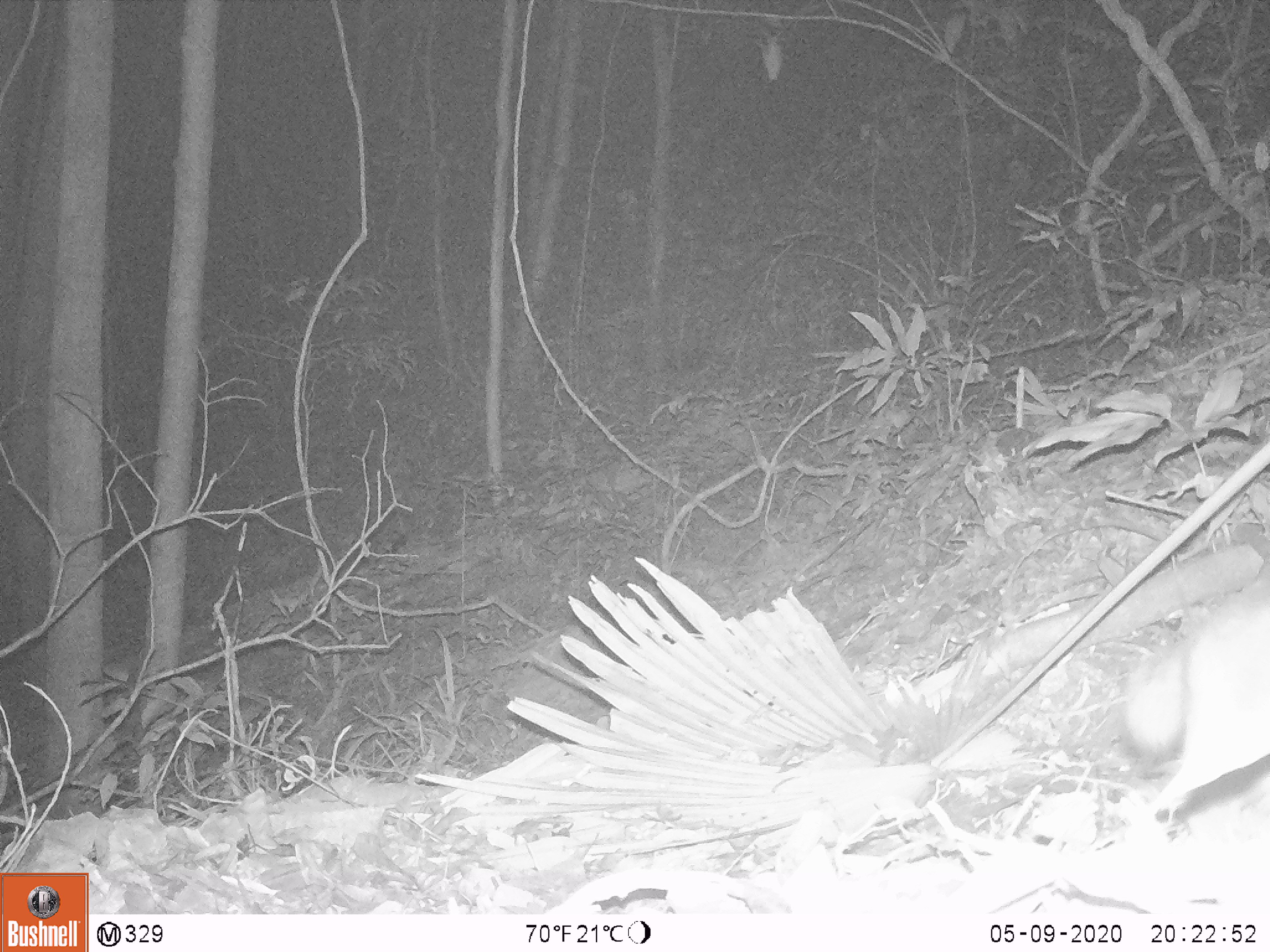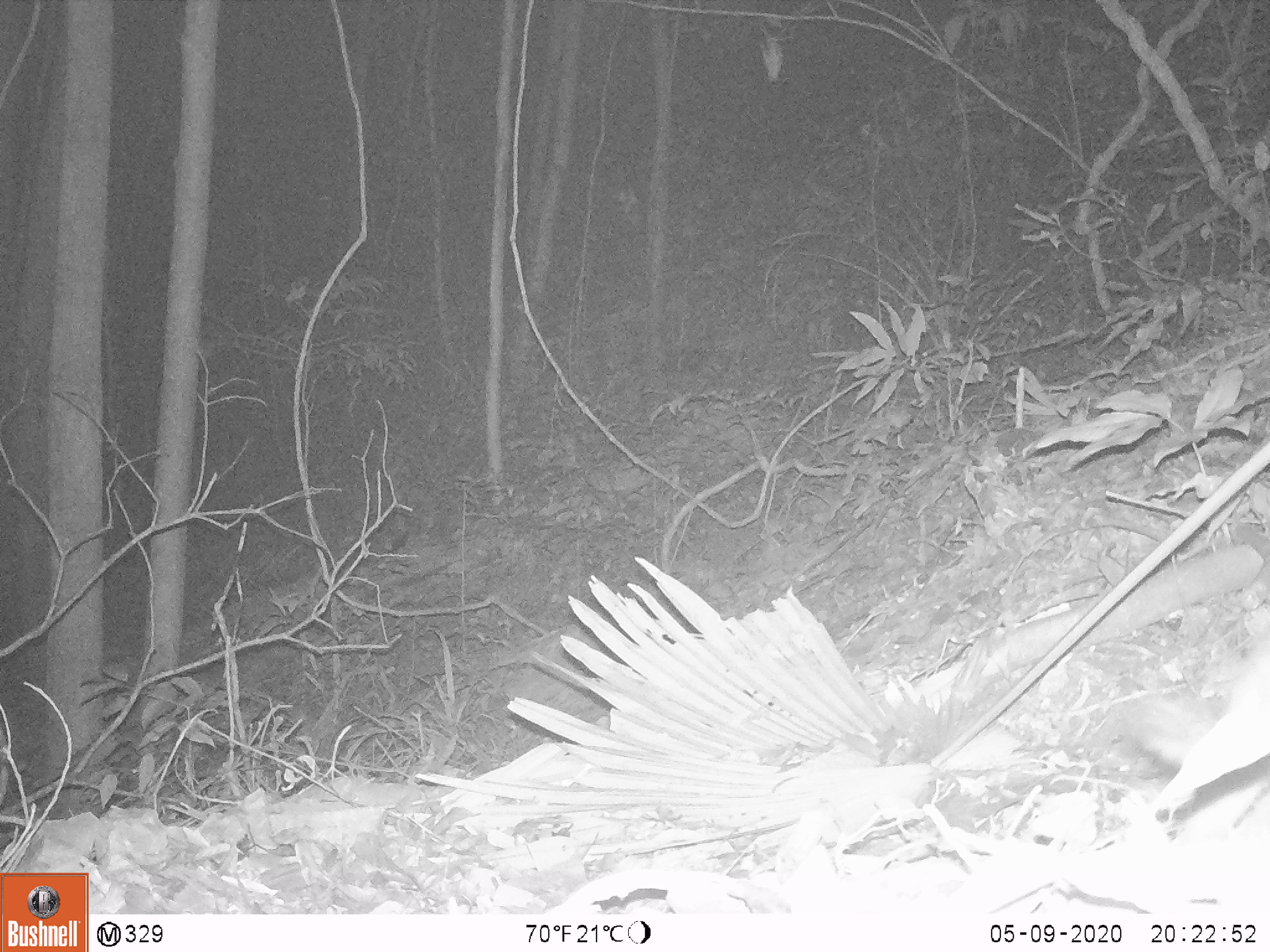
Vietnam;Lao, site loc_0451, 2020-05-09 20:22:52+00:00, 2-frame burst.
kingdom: Animalia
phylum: Chordata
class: Mammalia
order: Carnivora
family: Mustelidae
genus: Melogale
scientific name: Melogale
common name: ferret badger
Ferret badger (Melogale). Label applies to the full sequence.